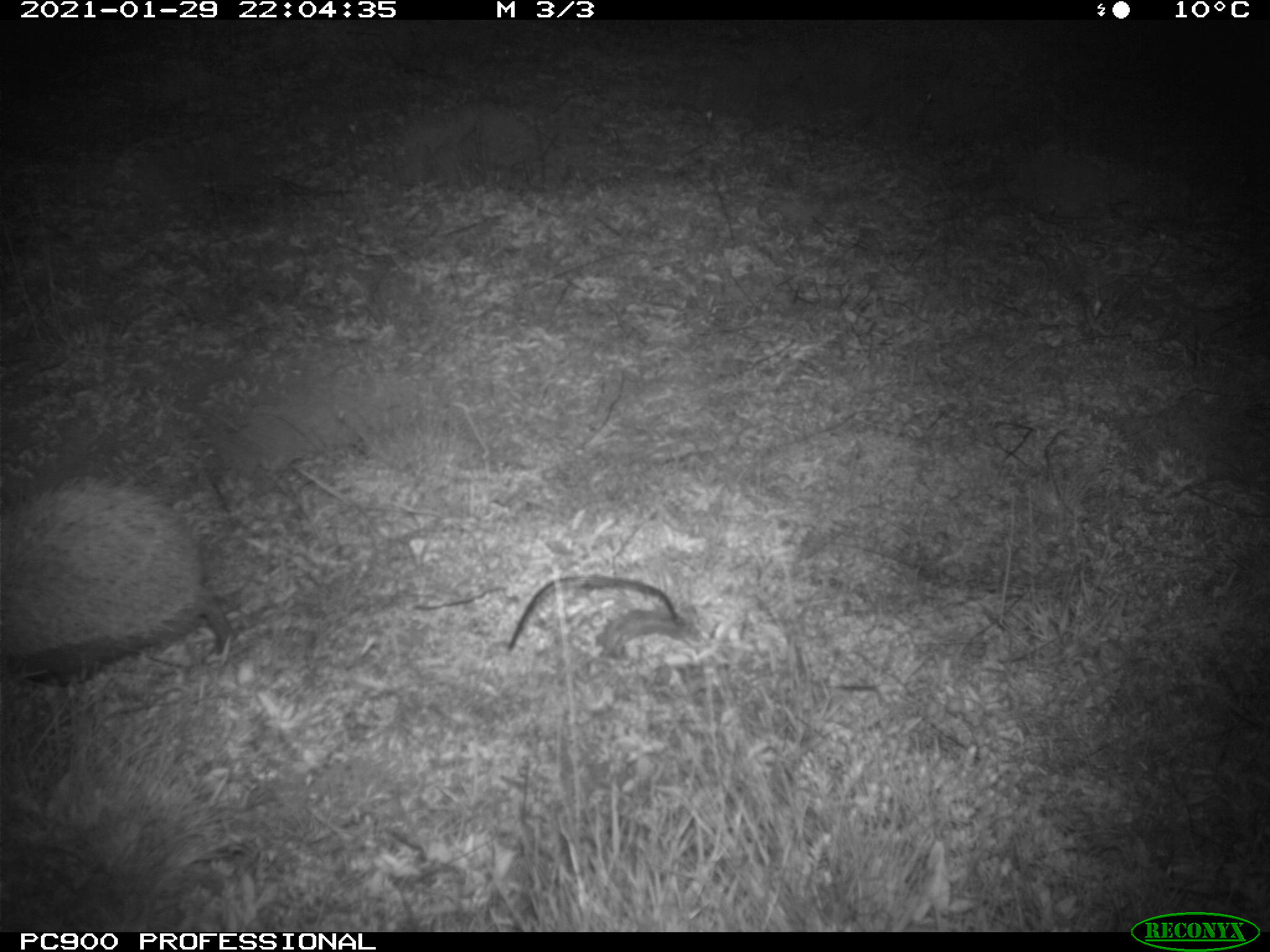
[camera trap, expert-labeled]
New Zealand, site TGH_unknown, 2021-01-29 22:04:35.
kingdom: Animalia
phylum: Chordata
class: Mammalia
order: Eulipotyphla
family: Erinaceidae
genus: Erinaceus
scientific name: Erinaceus europaeus europaeus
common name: european hedgehog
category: hedgehog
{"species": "hedgehog (european hedgehog) (Erinaceus europaeus europaeus)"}